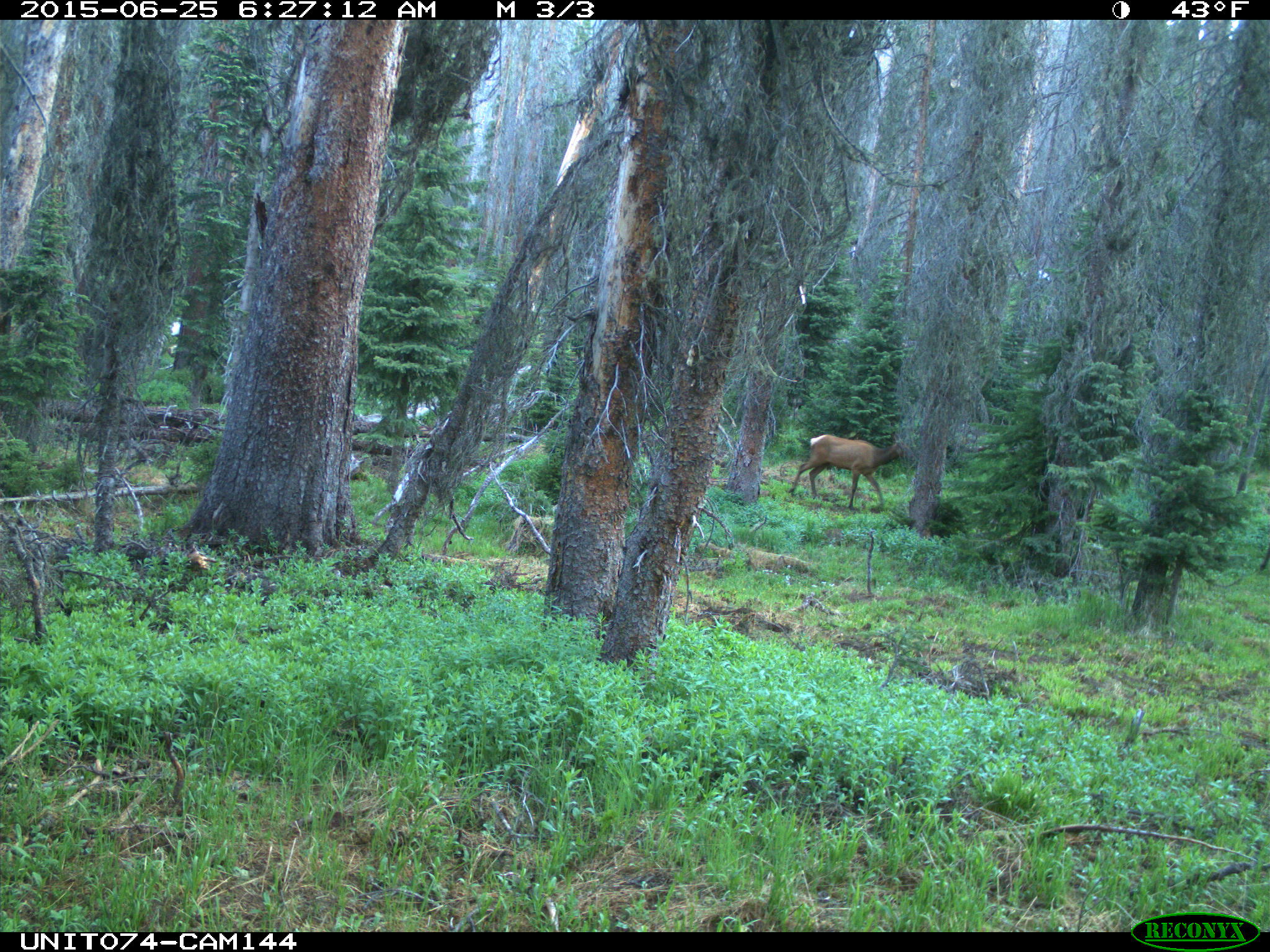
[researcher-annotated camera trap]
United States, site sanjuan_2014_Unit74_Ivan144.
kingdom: Animalia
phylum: Chordata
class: Mammalia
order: Artiodactyla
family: Cervidae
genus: Cervus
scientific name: Cervus elaphus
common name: red deer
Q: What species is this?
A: Cervus elaphus (red deer).